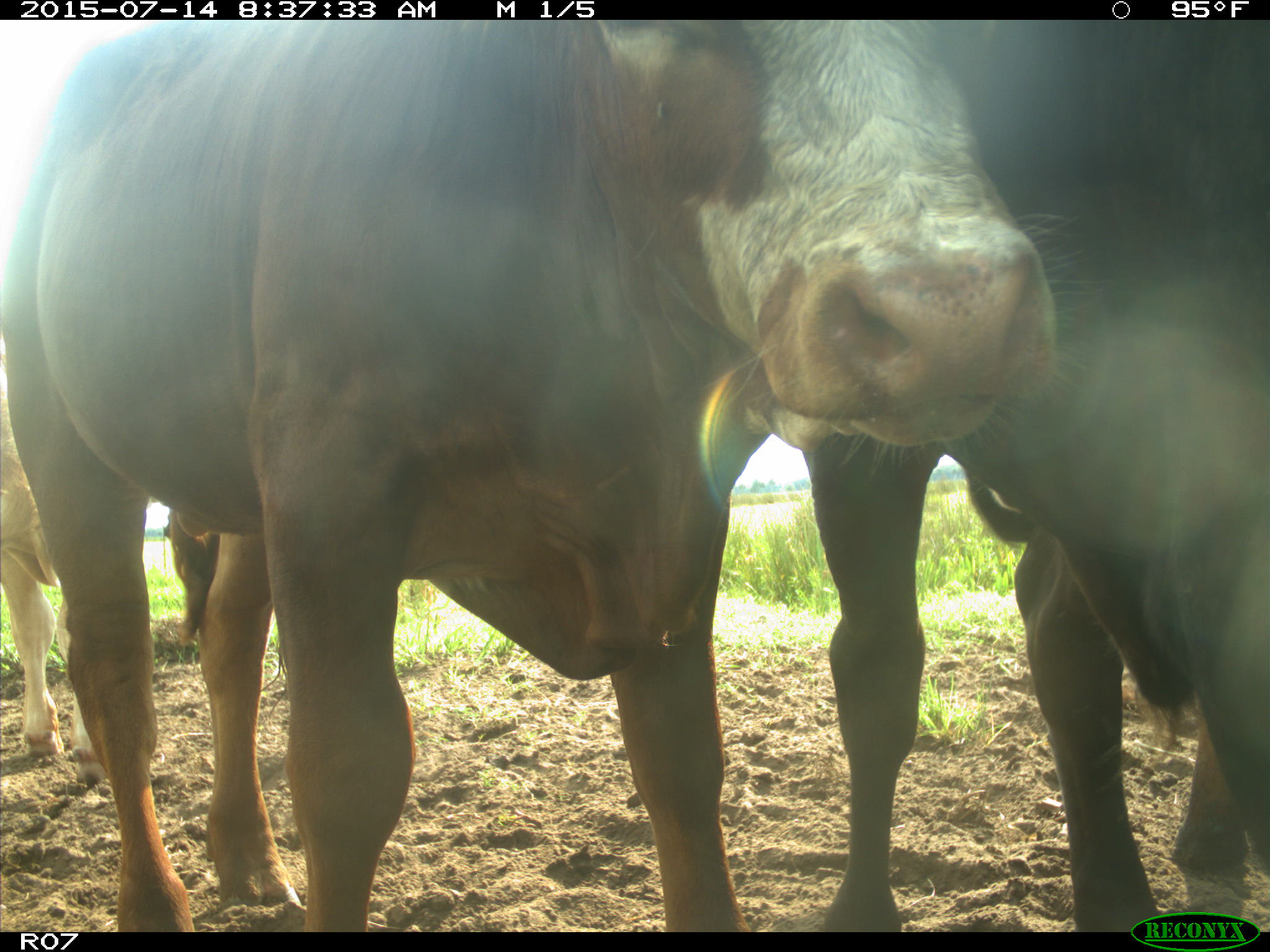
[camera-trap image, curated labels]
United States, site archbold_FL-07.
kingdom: Animalia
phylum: Chordata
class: Mammalia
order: Artiodactyla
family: Bovidae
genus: Bos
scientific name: Bos taurus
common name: domestic cow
Bos taurus (domestic cow).